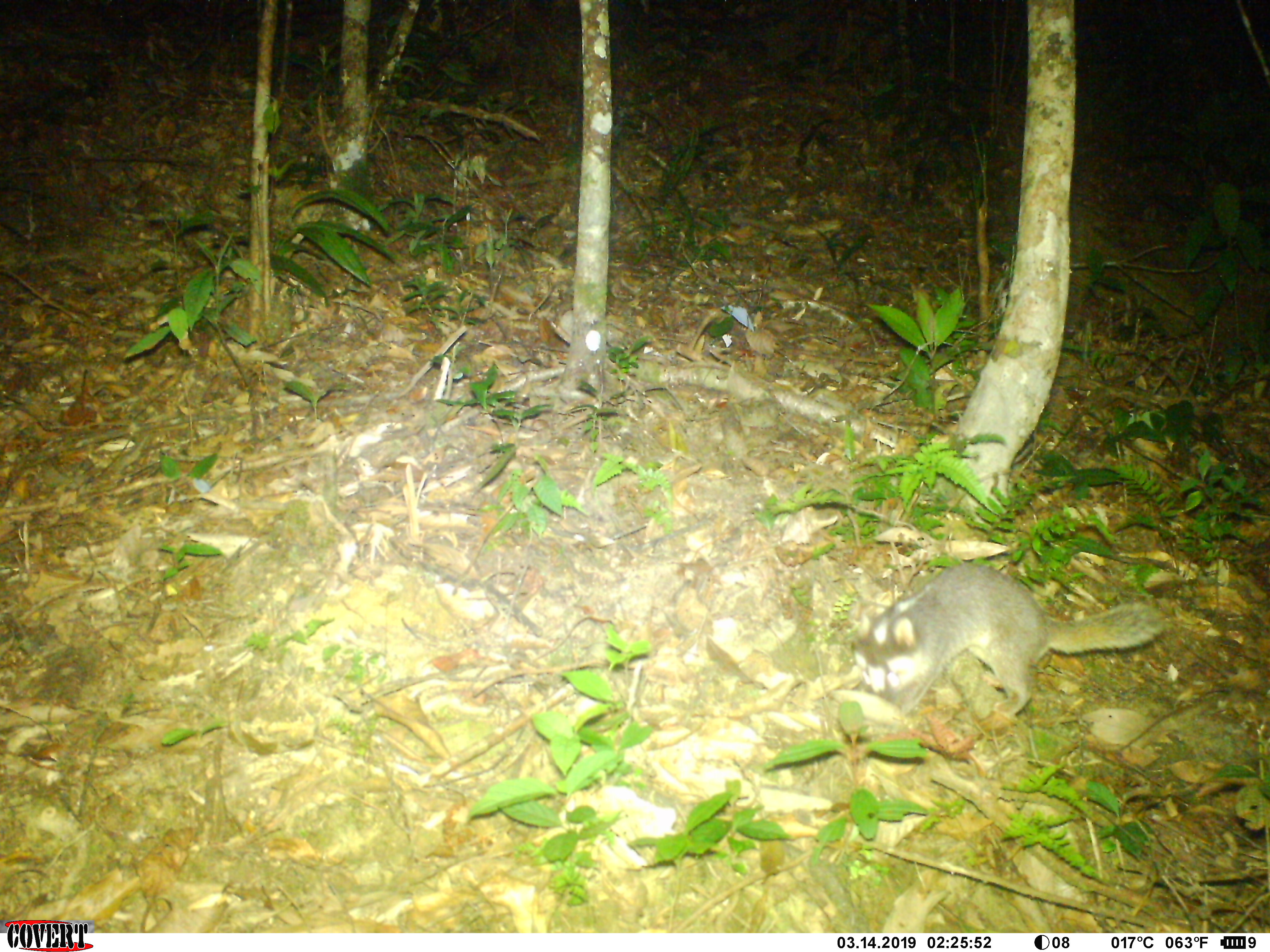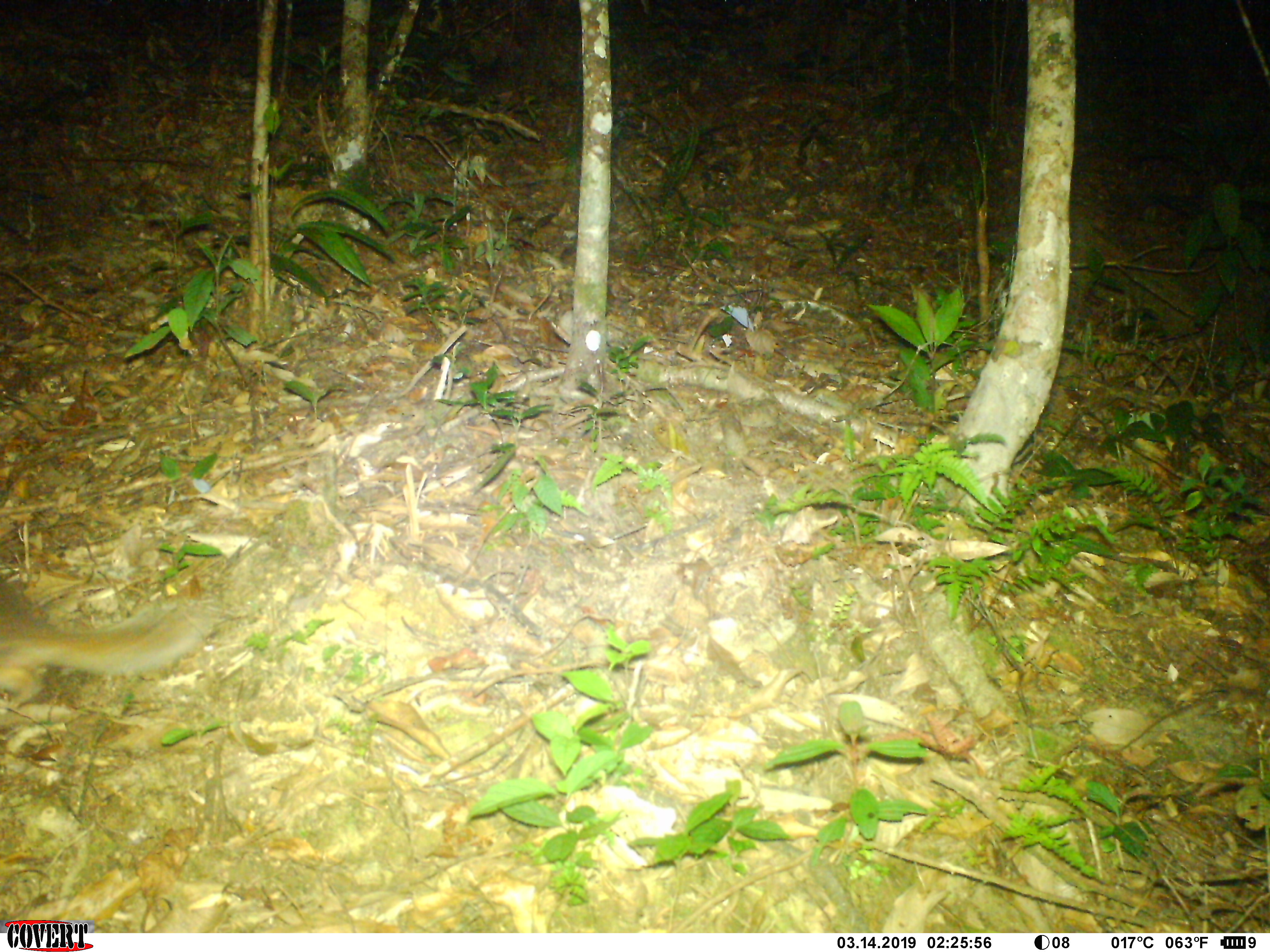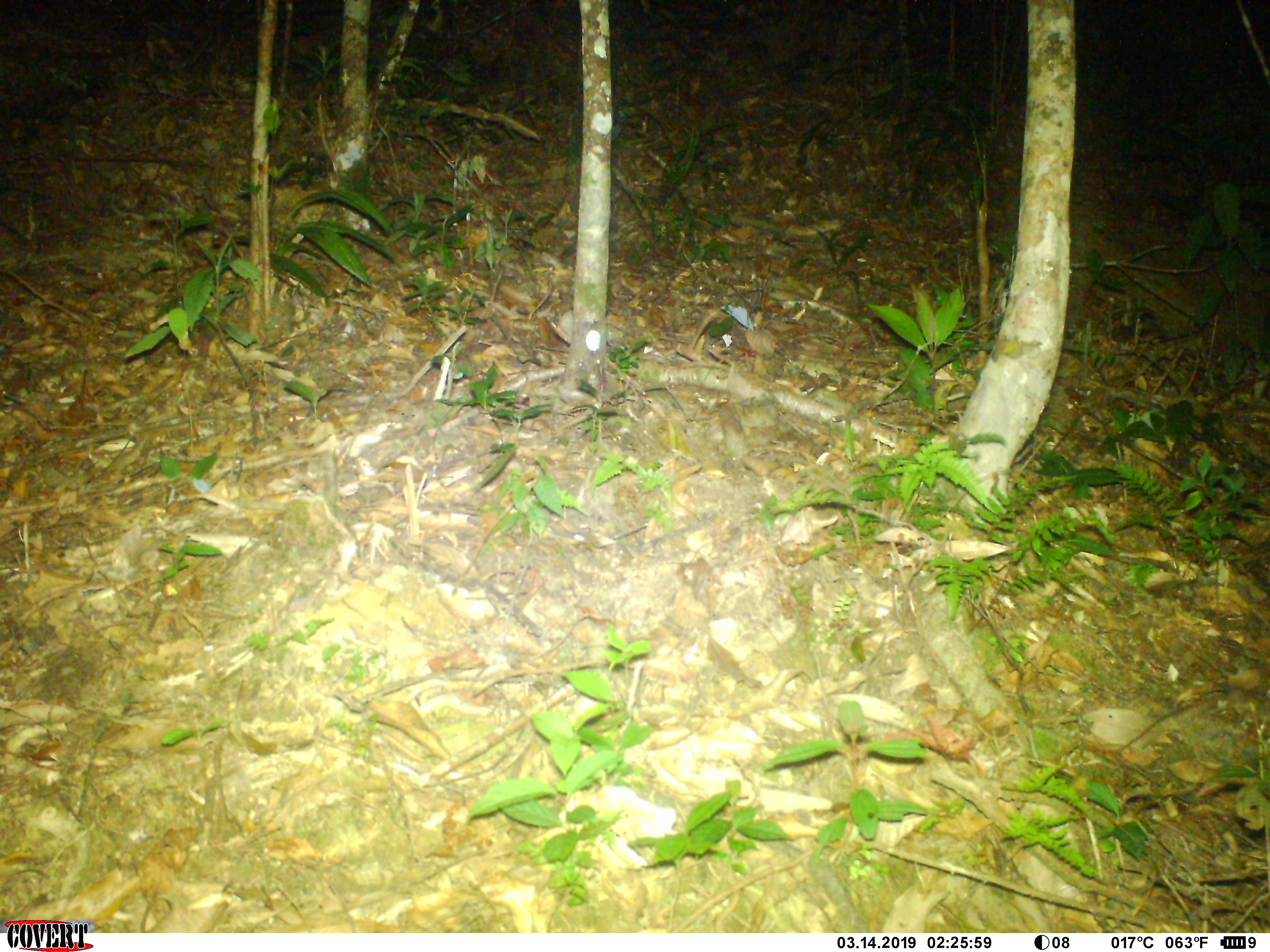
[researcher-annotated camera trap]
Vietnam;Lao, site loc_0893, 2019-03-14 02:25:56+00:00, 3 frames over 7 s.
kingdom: Animalia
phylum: Chordata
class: Mammalia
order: Carnivora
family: Mustelidae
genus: Melogale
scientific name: Melogale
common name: ferret badger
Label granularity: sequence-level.